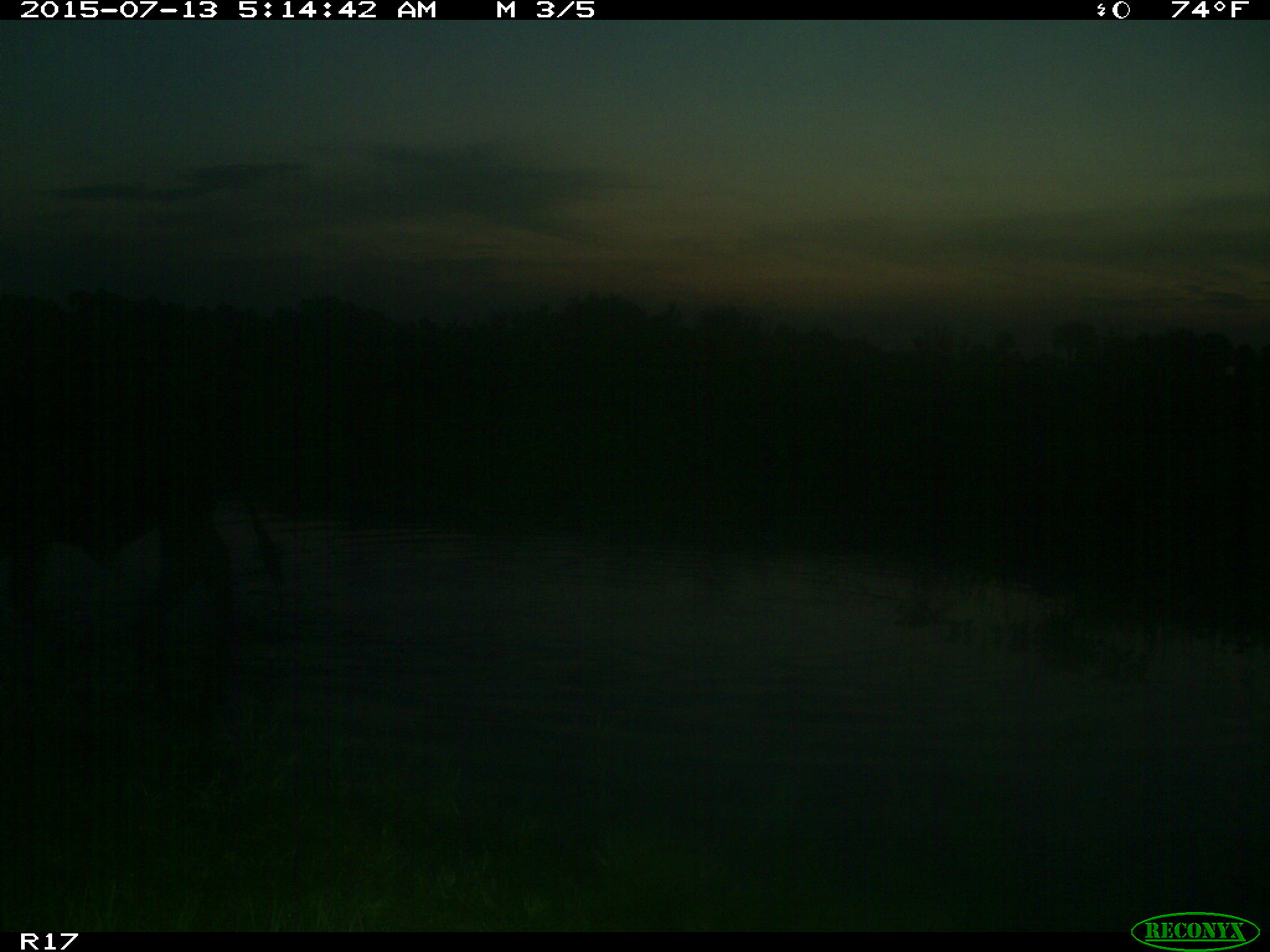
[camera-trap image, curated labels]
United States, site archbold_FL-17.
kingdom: Animalia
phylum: Chordata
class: Mammalia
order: Artiodactyla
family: Bovidae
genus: Bos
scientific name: Bos taurus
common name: domestic cow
Bos taurus (domestic cow).